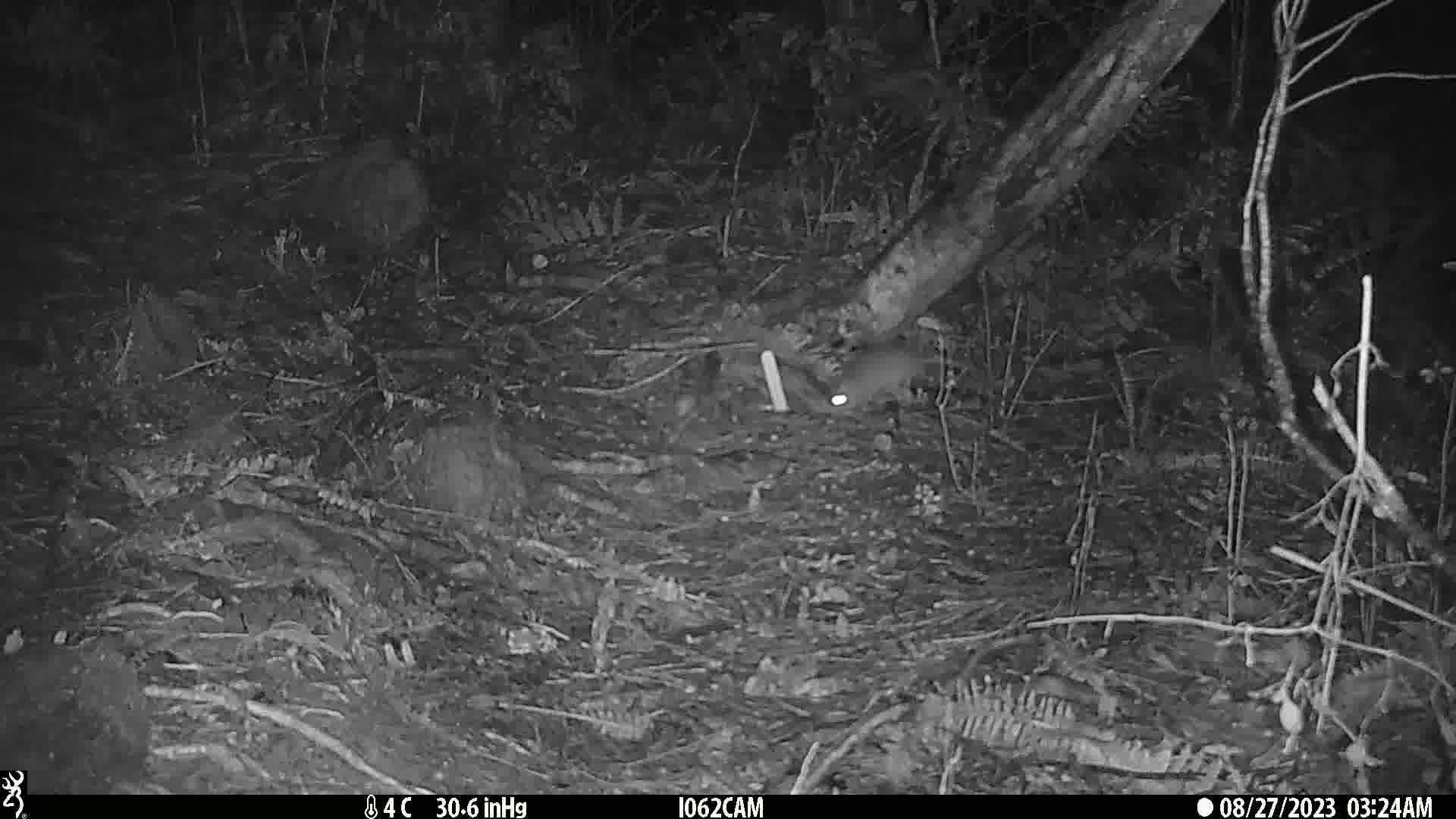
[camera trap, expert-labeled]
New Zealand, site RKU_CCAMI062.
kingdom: Animalia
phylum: Chordata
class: Mammalia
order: Rodentia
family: Muridae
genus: Rattus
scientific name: Rattus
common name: rat